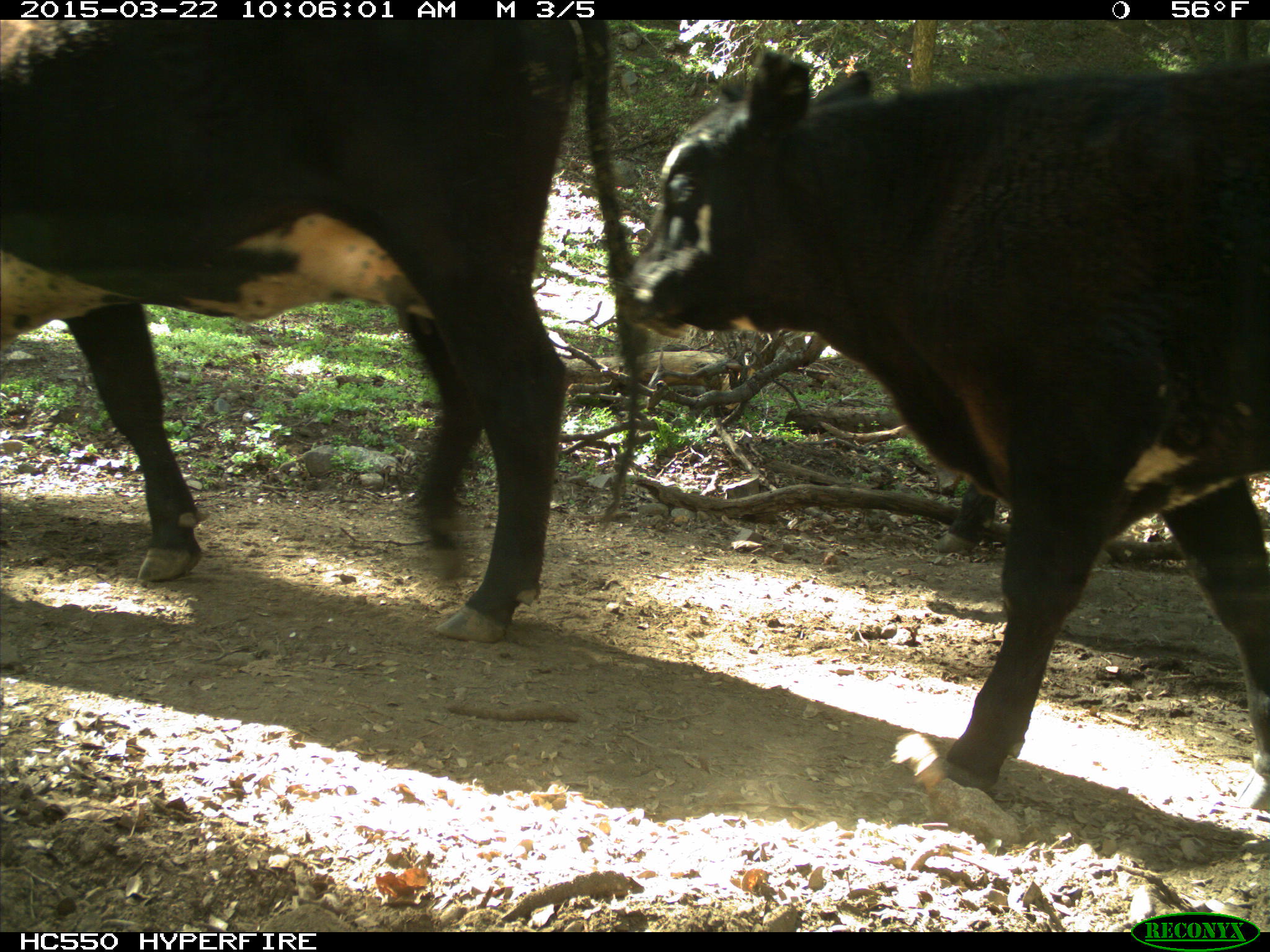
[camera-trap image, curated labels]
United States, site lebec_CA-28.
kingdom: Animalia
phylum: Chordata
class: Mammalia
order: Artiodactyla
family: Bovidae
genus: Bos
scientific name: Bos taurus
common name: domestic cow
Bos taurus (domestic cow).